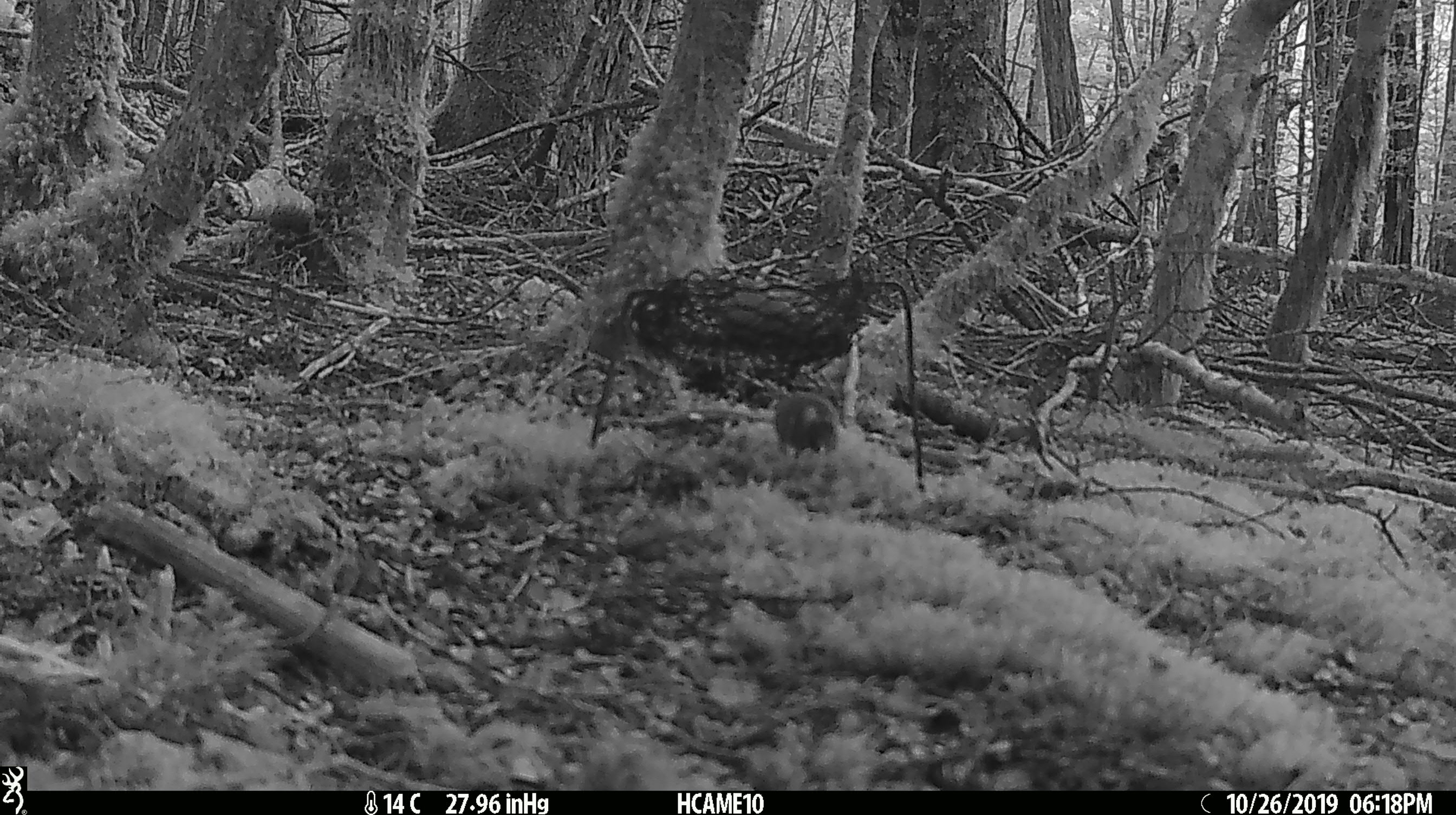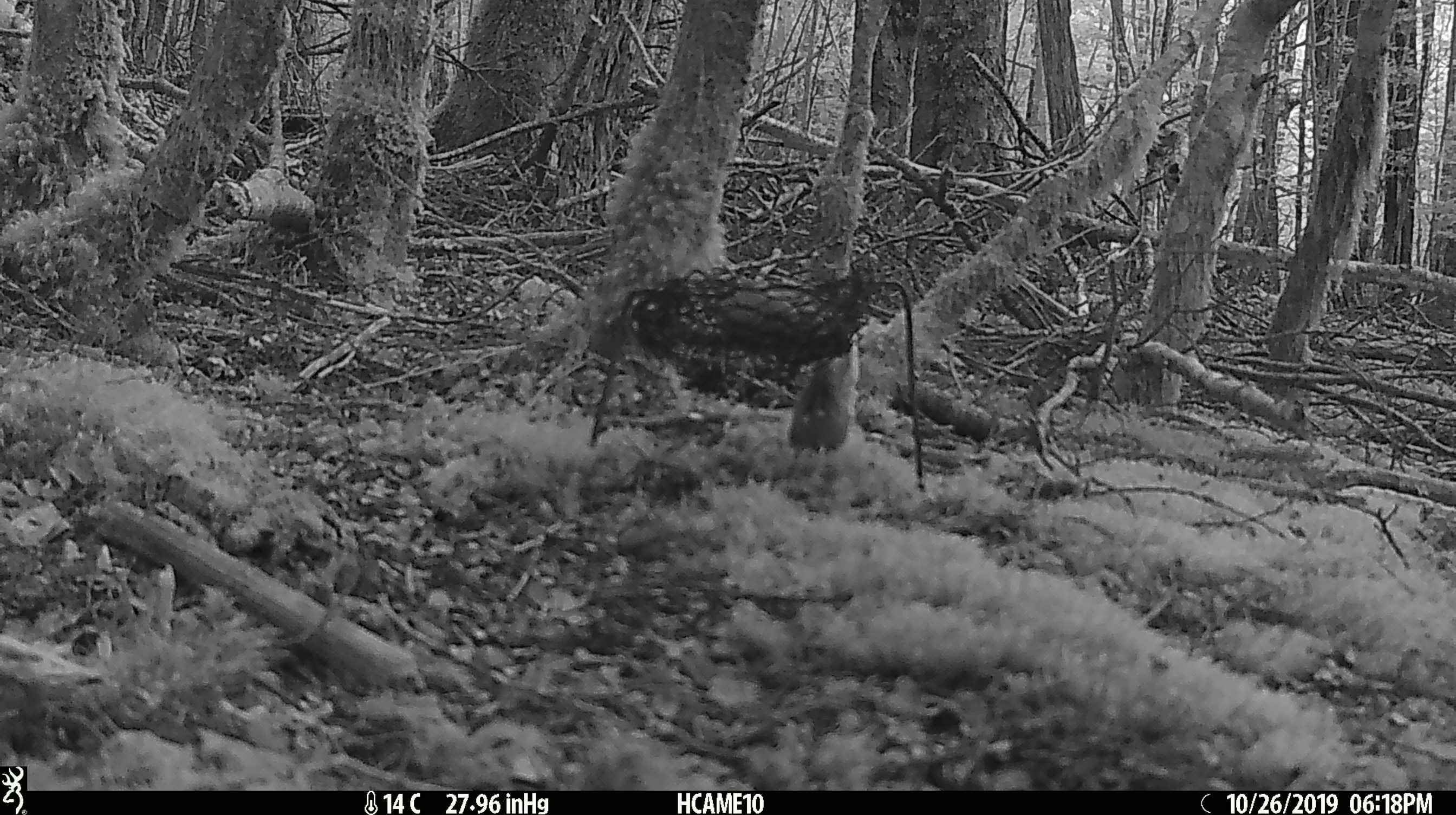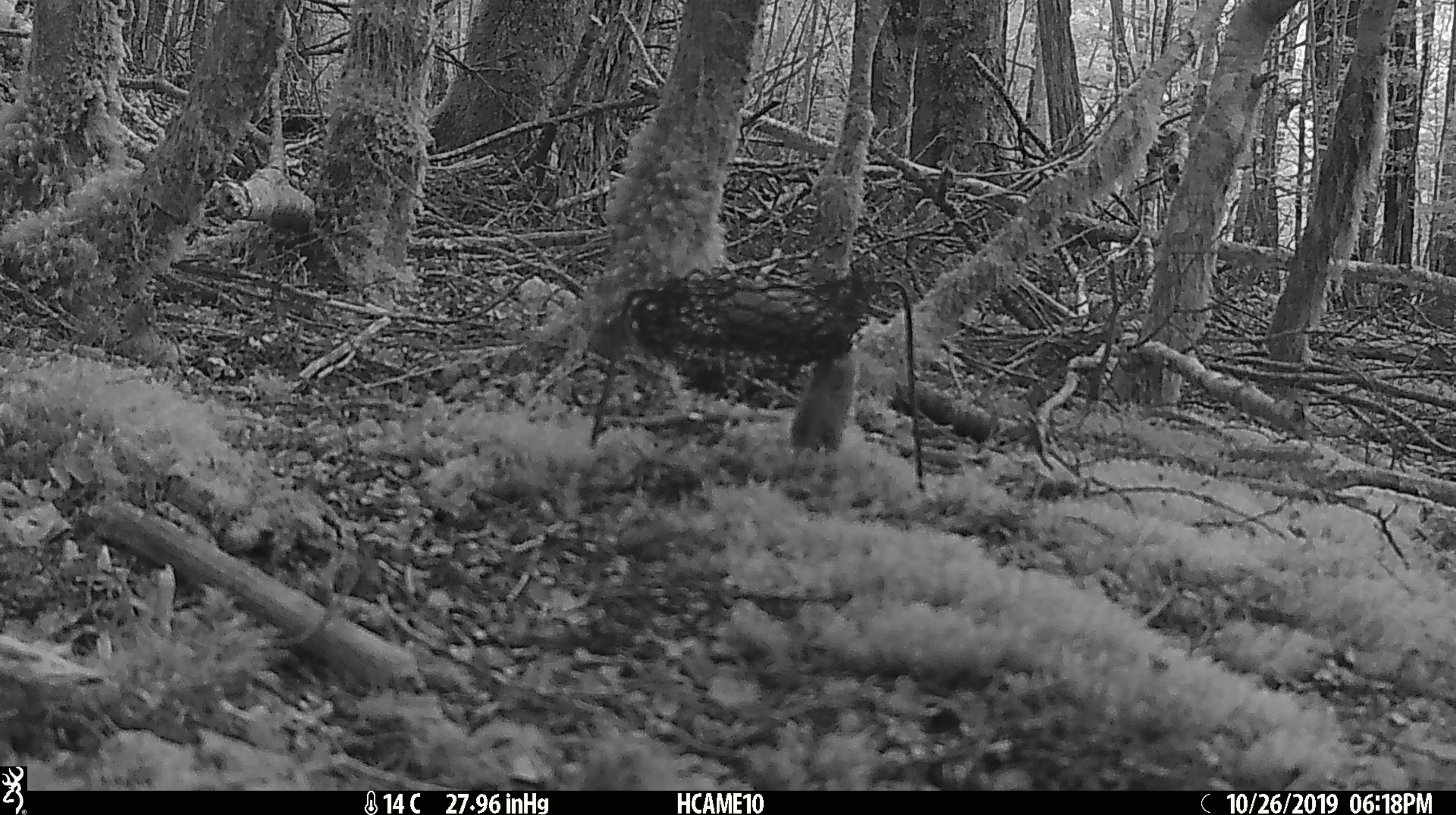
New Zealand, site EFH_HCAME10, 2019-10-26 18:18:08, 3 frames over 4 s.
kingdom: Animalia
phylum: Chordata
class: Mammalia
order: Rodentia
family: Muridae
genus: Mus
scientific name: Mus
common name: mouse